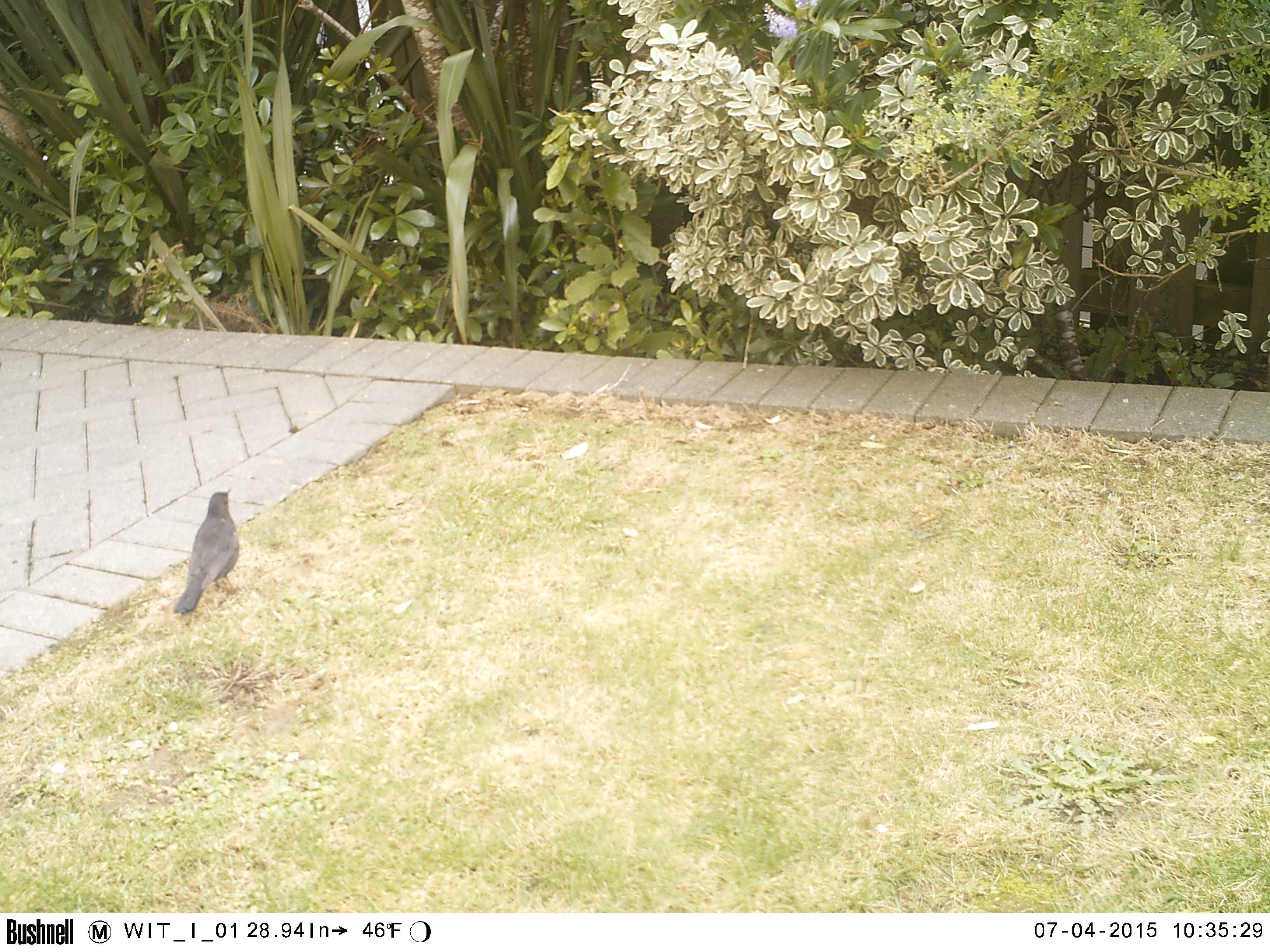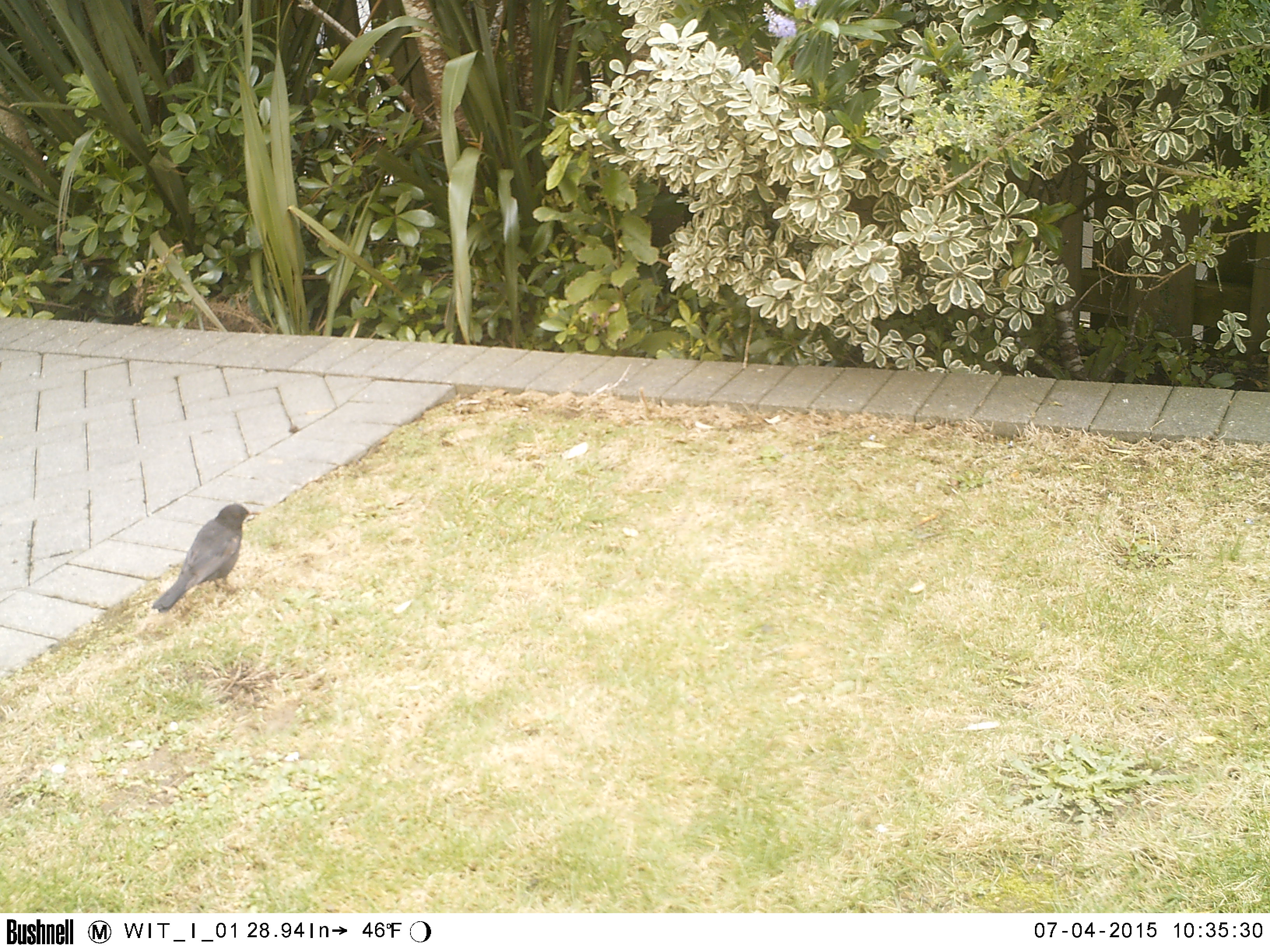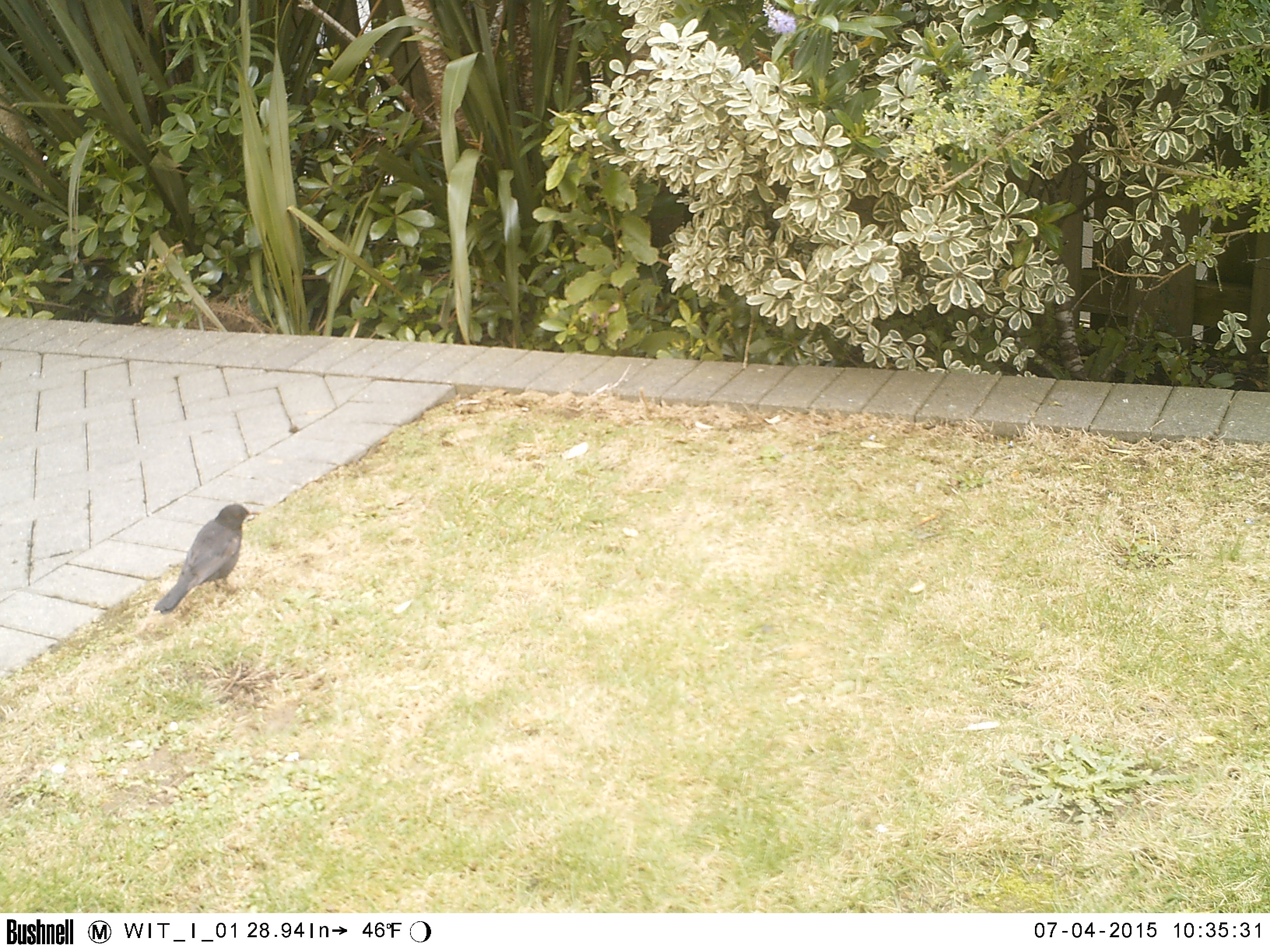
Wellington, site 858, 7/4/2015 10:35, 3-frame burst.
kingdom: Animalia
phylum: Chordata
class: Aves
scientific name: Aves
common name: bird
Bird (Aves).